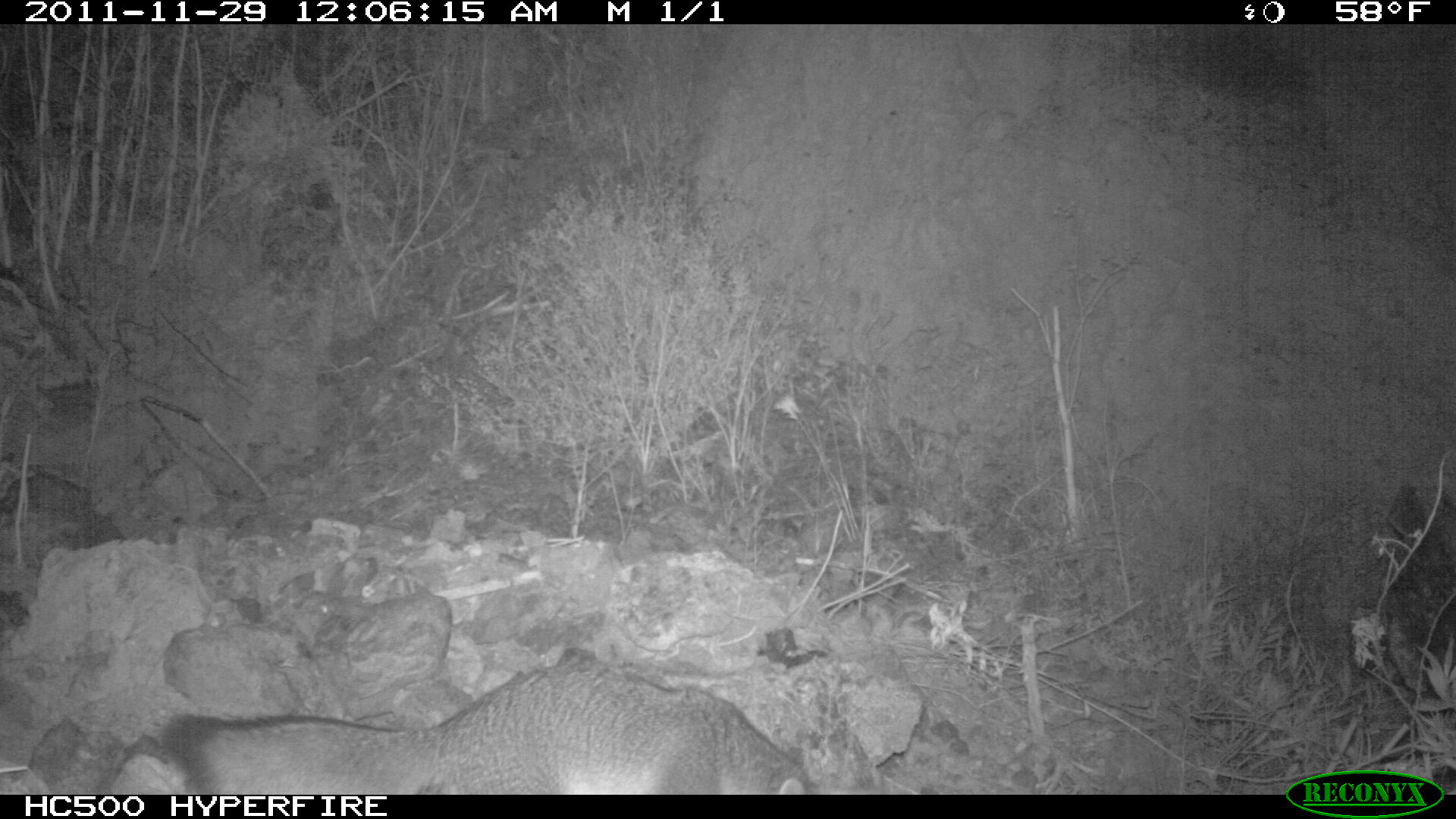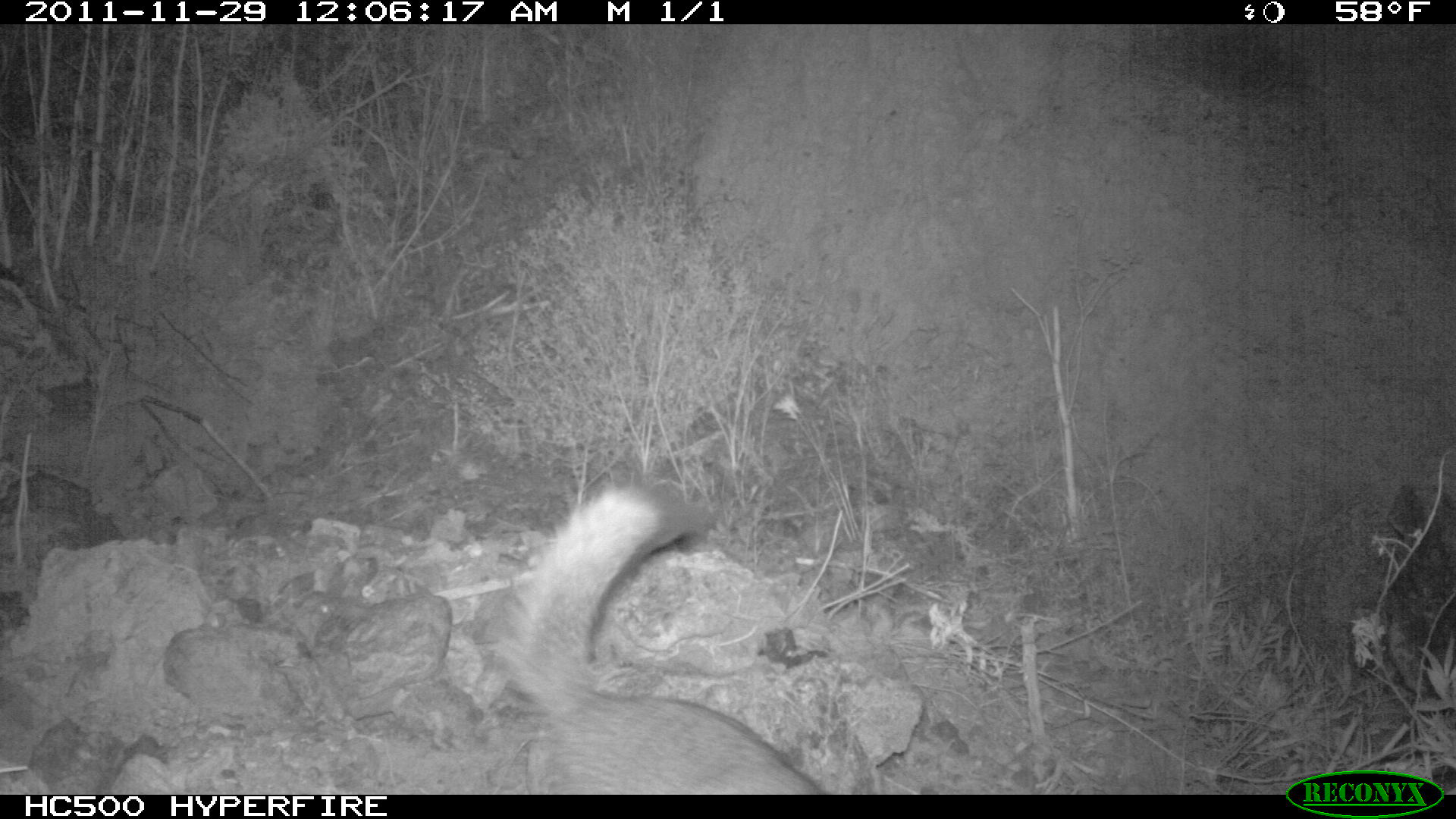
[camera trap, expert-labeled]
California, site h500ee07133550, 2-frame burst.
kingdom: Animalia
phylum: Chordata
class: Mammalia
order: Carnivora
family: Canidae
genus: Urocyon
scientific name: Urocyon littoralis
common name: island fox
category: fox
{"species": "fox (island fox) (Urocyon littoralis)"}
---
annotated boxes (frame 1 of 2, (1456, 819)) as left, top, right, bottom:
fox: 162, 661, 812, 794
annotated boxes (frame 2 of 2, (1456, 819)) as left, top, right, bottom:
fox: 495, 482, 824, 791